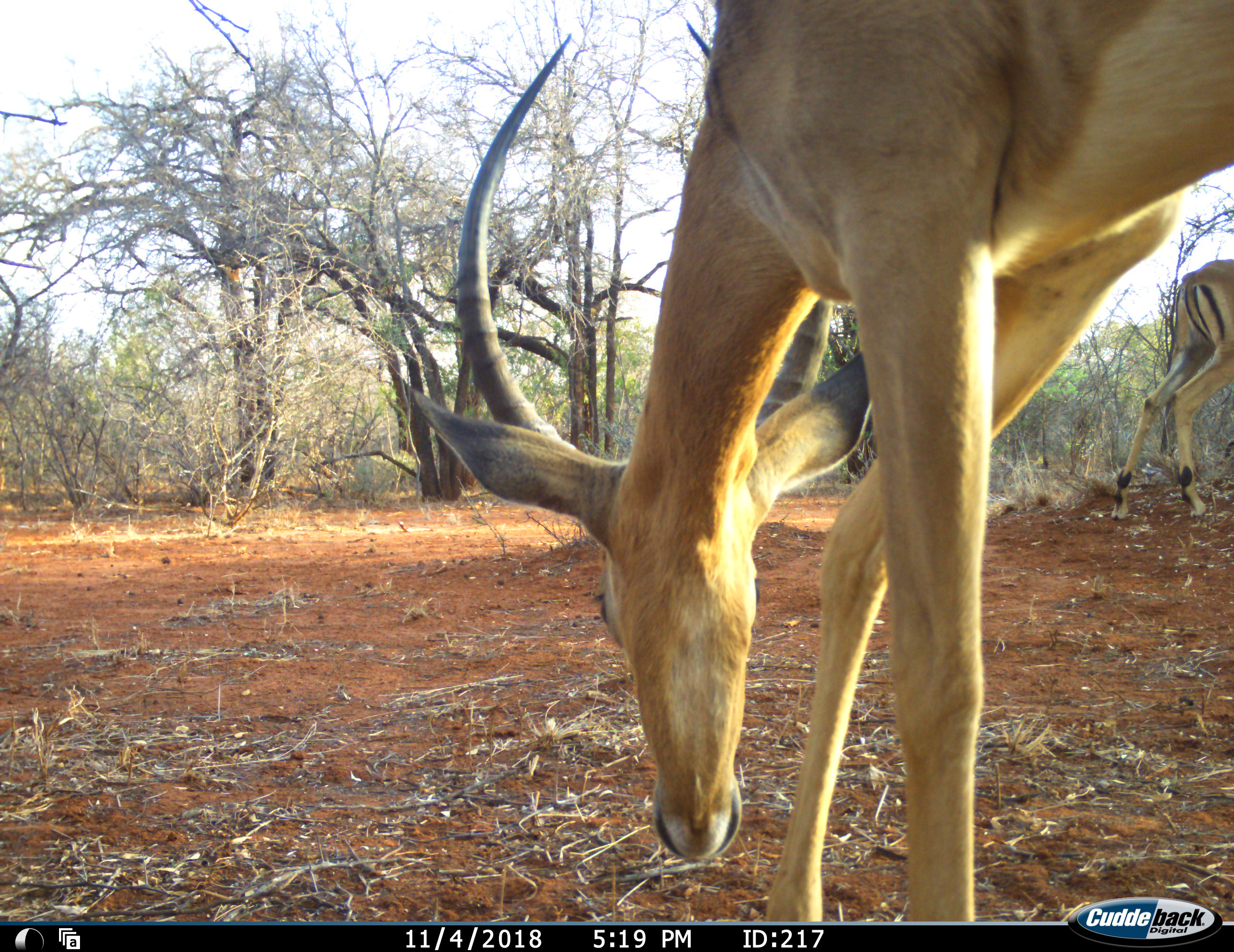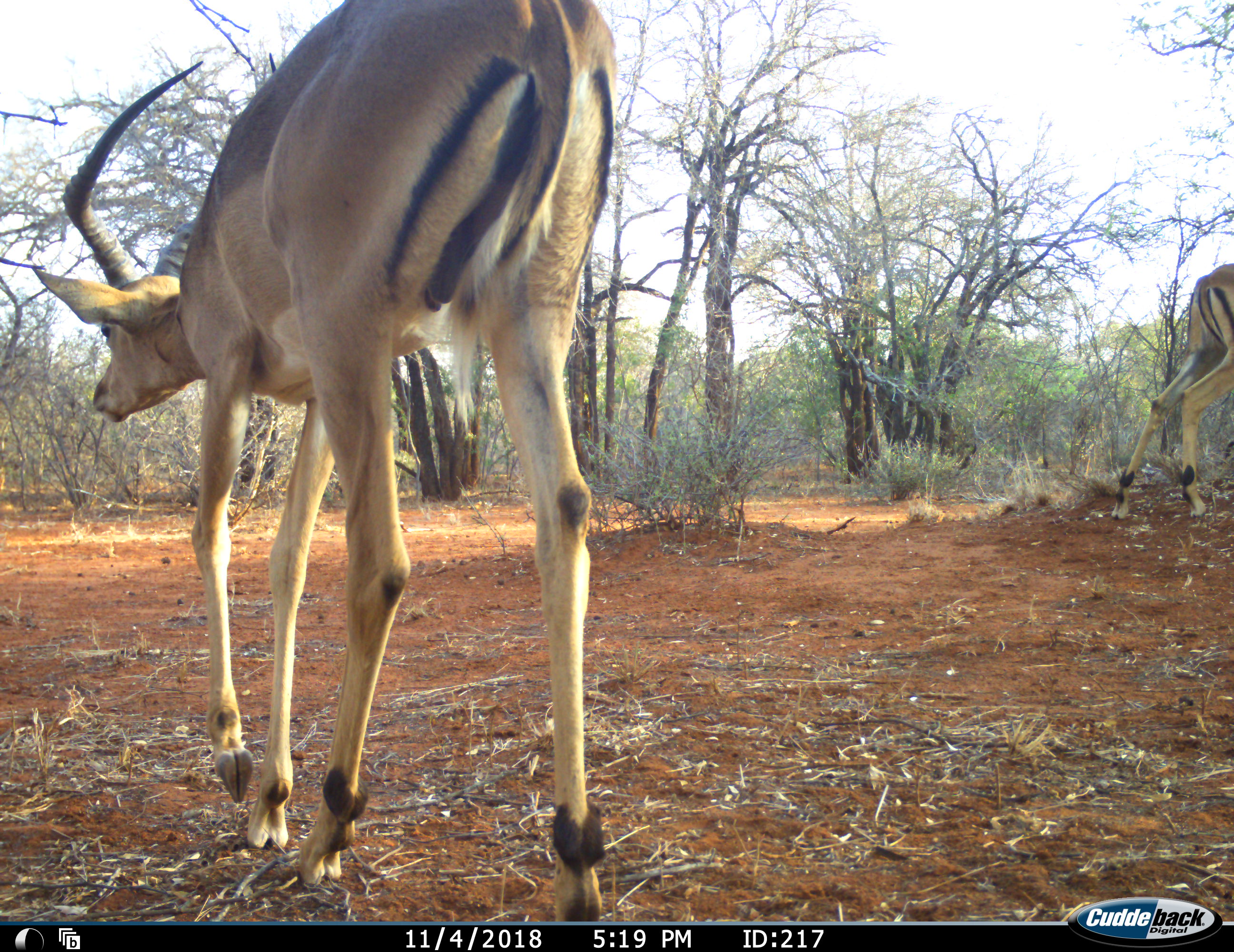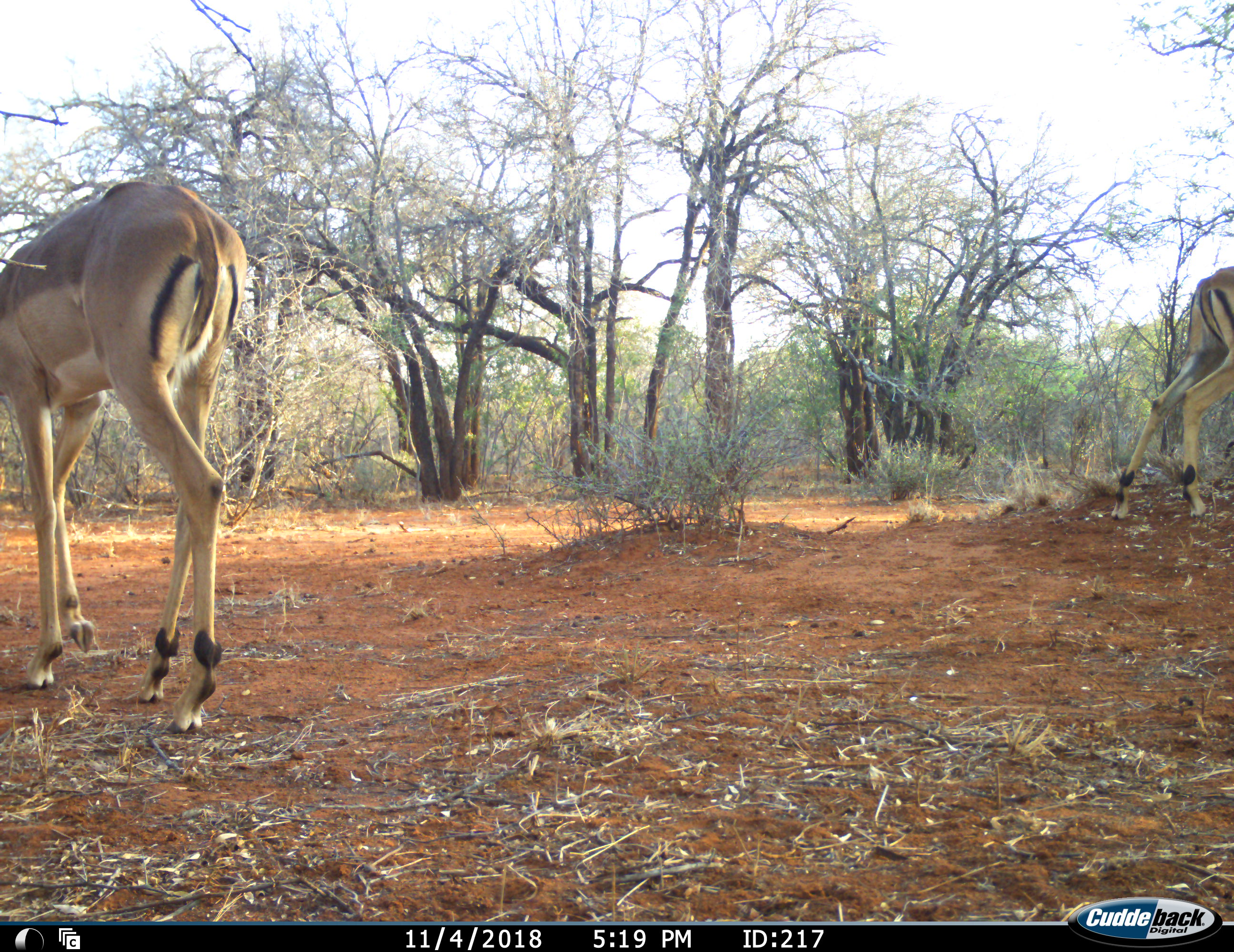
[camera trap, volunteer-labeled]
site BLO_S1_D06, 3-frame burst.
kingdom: Animalia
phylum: Chordata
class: Mammalia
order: Artiodactyla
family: Bovidae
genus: Aepyceros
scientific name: Aepyceros melampus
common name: impala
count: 2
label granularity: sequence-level